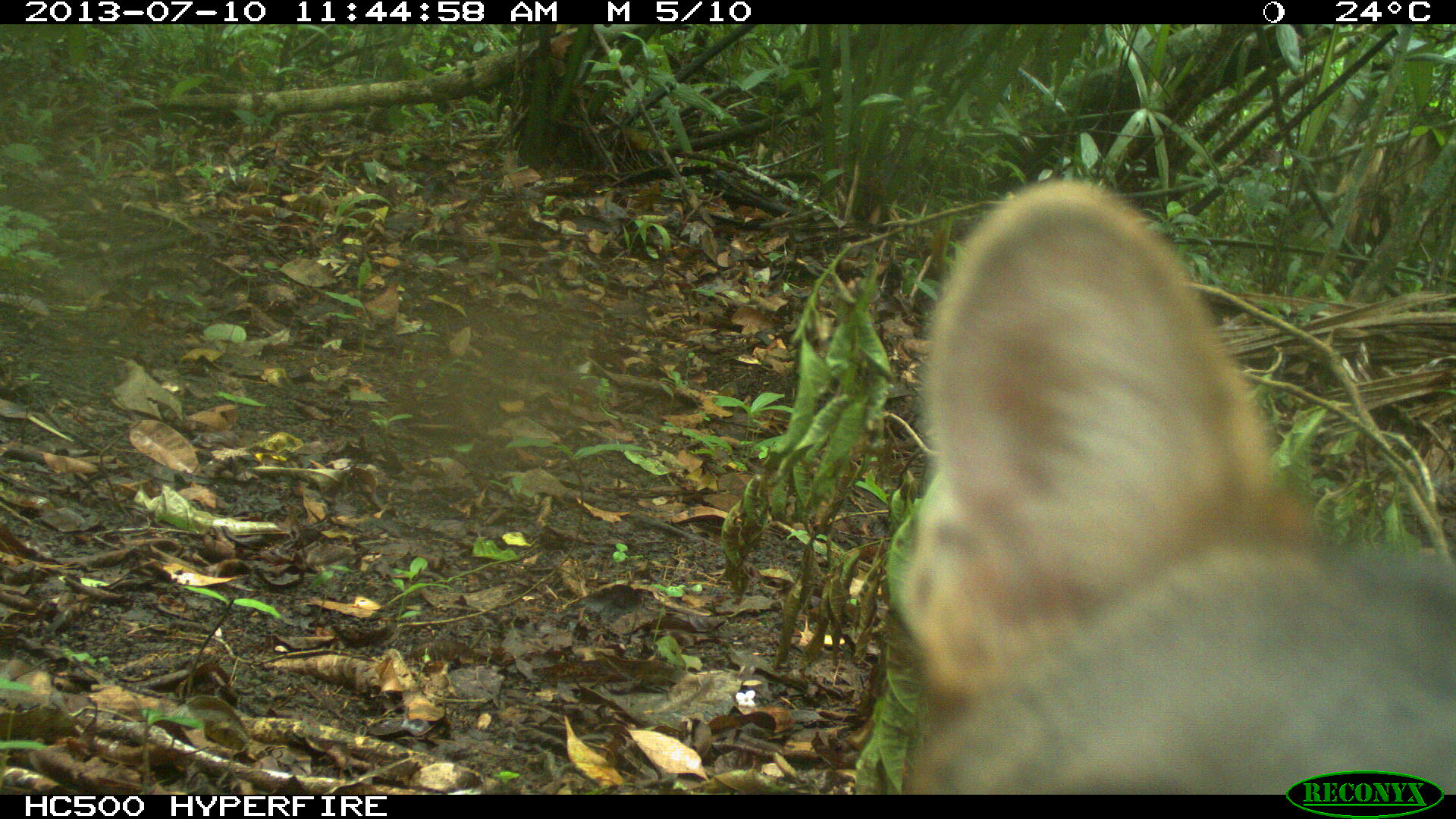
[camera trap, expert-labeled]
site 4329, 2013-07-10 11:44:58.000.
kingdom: Animalia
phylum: Chordata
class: Mammalia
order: Carnivora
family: Canidae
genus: Urocyon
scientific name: Urocyon cinereoargenteus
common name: gray fox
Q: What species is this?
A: Urocyon cinereoargenteus (gray fox).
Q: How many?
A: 1.